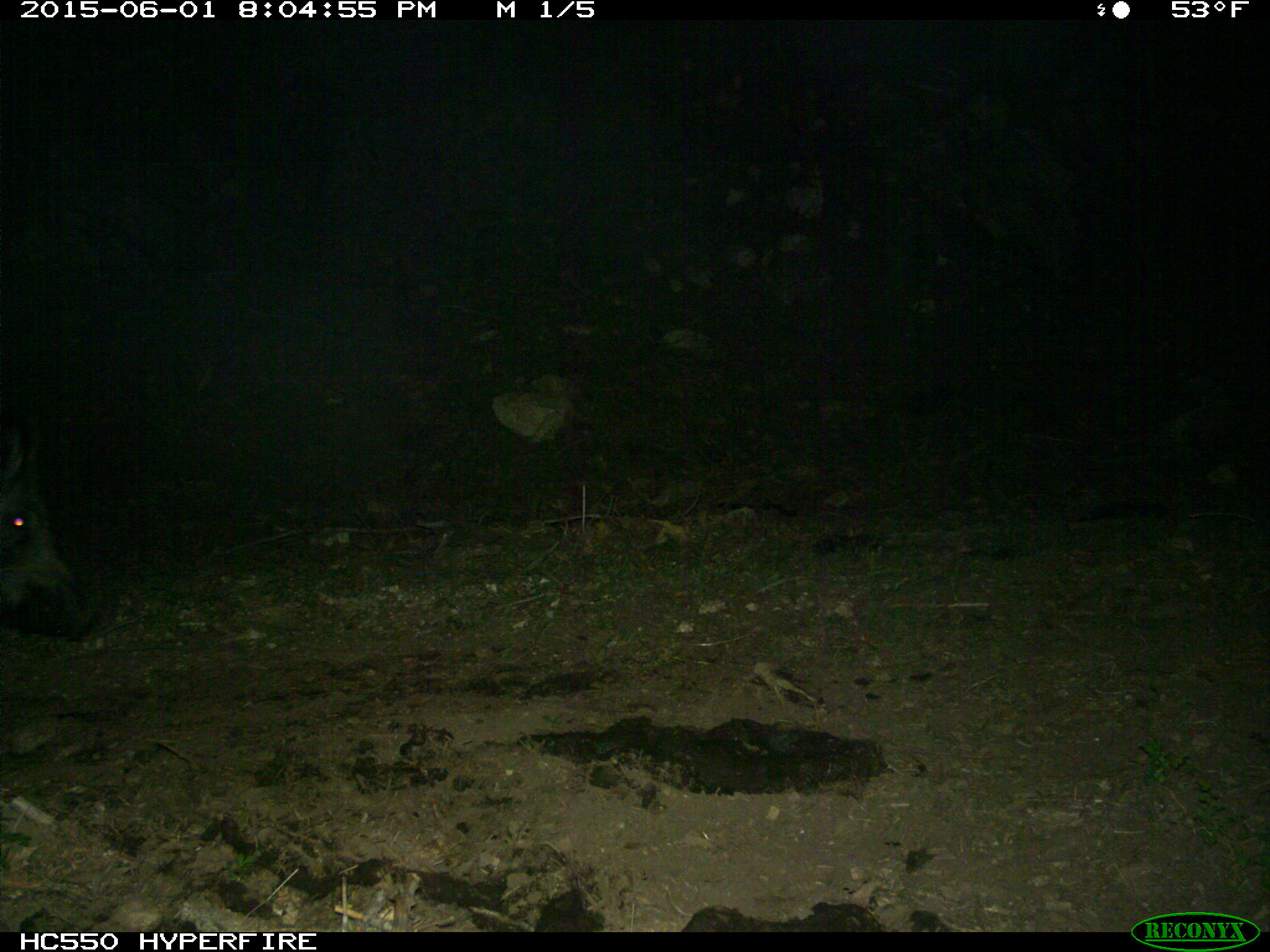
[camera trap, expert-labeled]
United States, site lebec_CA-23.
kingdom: Animalia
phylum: Chordata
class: Mammalia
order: Artiodactyla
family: Suidae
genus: Sus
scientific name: Sus scrofa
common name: wild boar